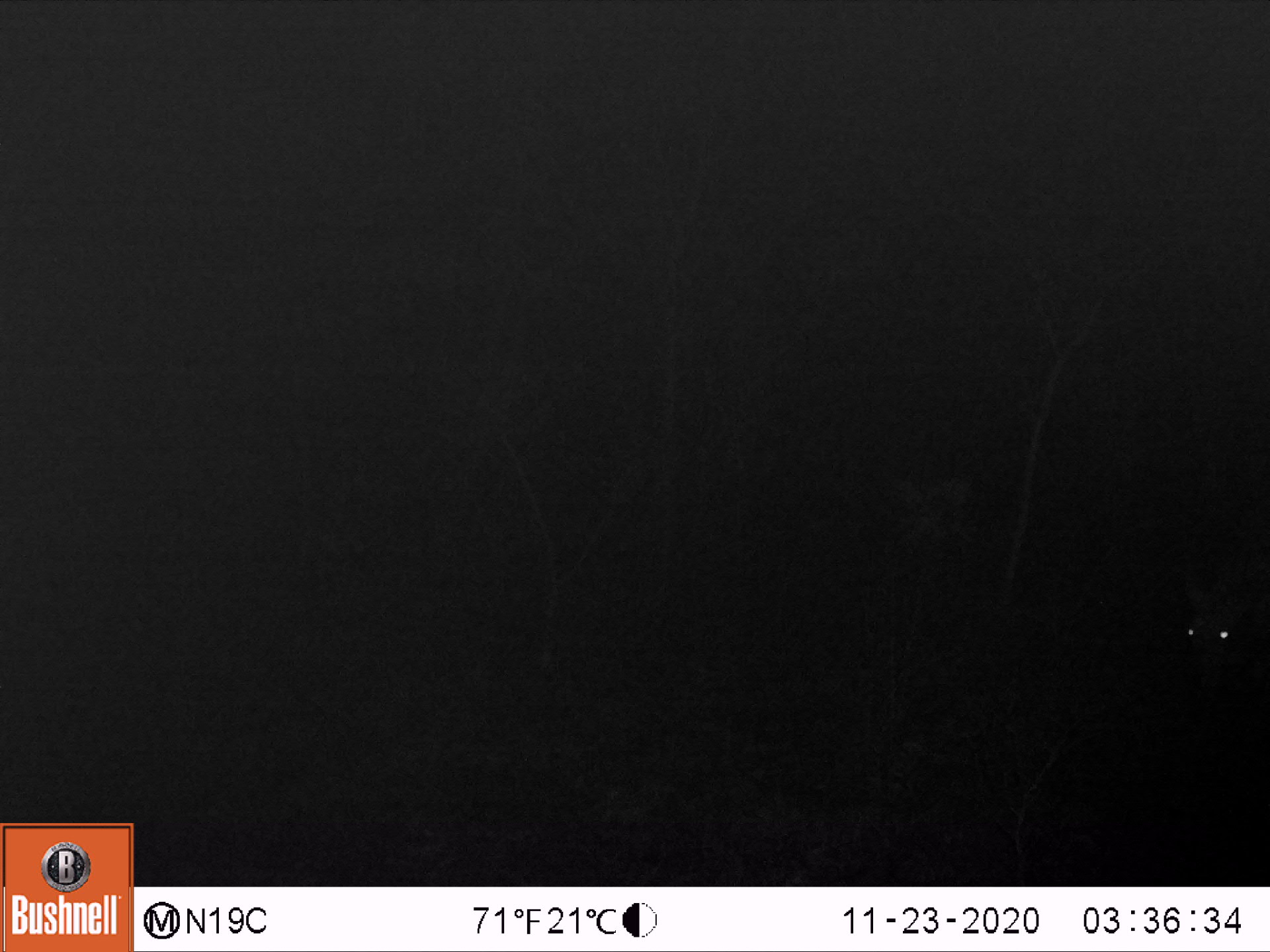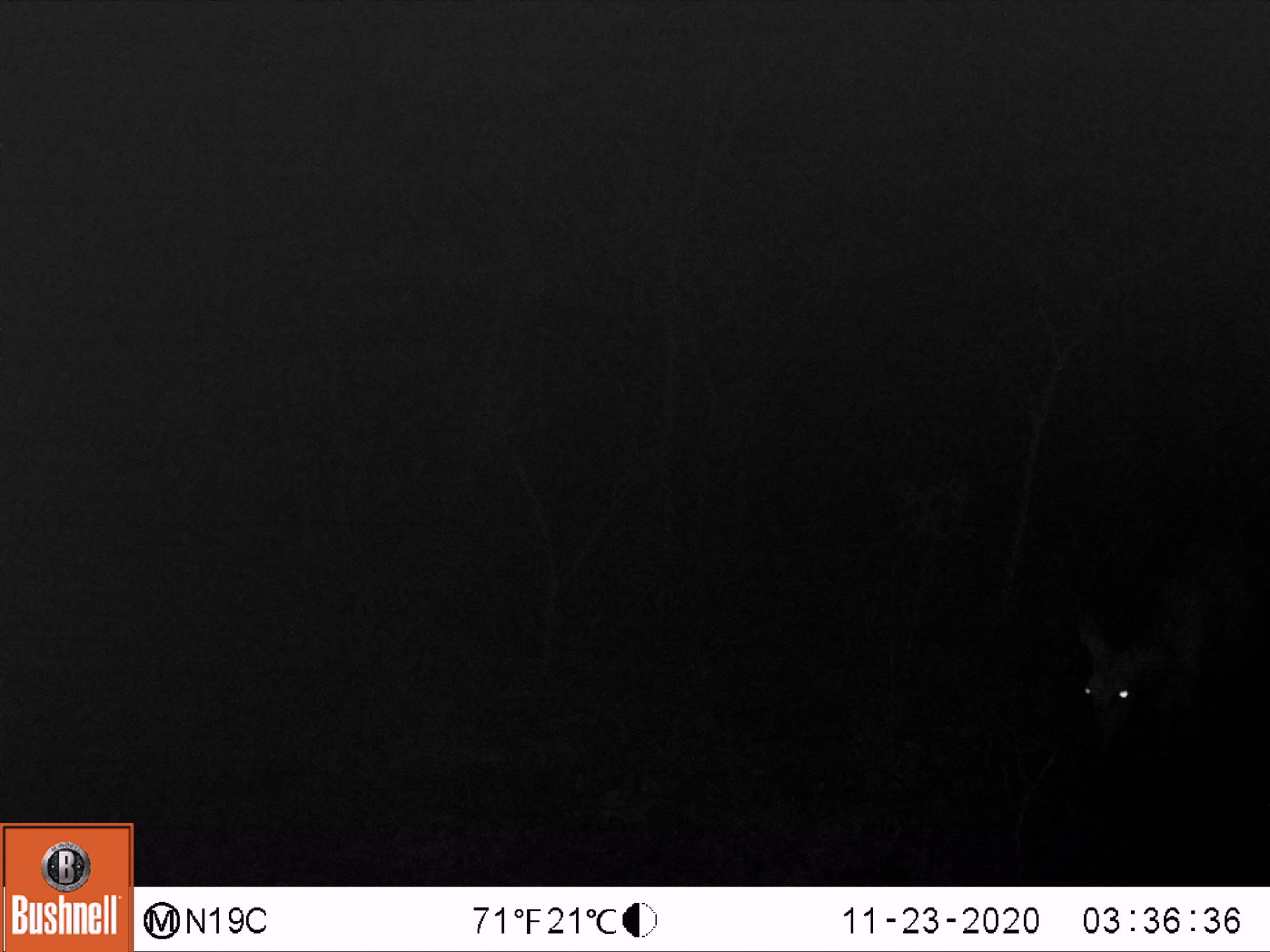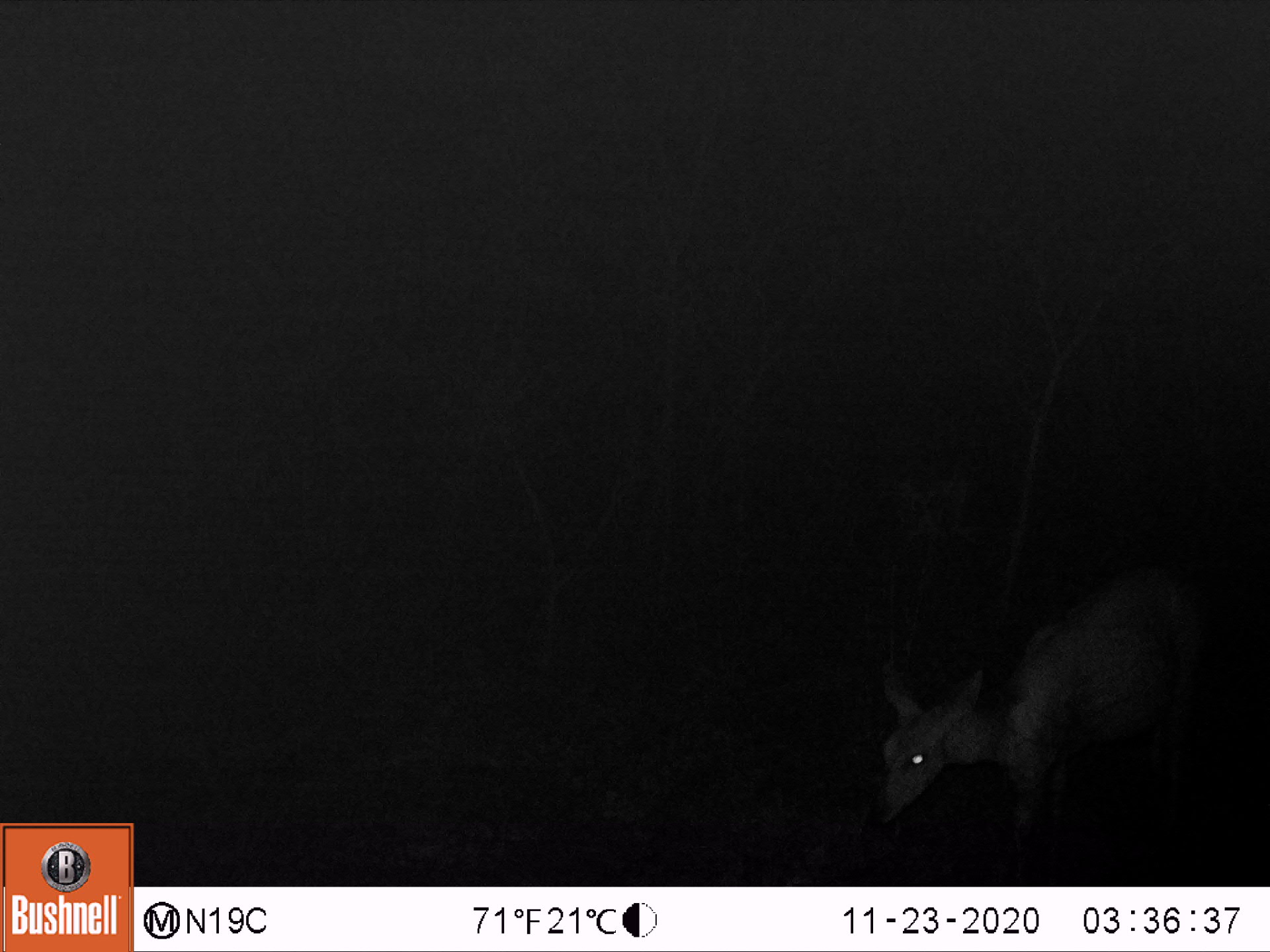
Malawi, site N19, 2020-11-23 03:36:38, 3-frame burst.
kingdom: Animalia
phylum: Chordata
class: Mammalia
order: Artiodactyla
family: Bovidae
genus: Tragelaphus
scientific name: Tragelaphus sylvaticus sylvaticus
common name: cape bushbuck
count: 1